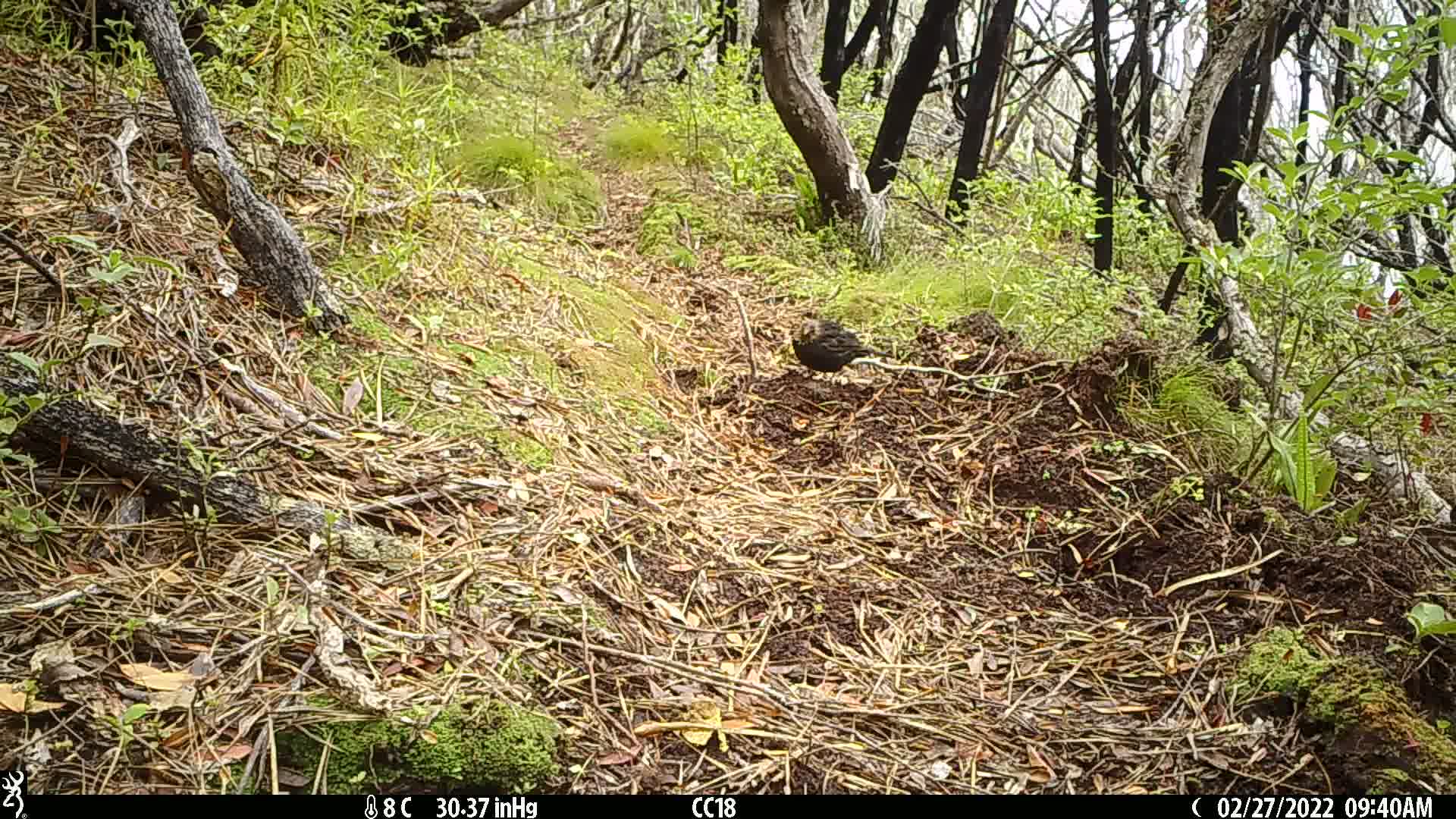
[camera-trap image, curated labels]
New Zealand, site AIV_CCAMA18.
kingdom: Animalia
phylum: Chordata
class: Aves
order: Passeriformes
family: Turdidae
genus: Turdus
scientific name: Turdus merula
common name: eurasian blackbird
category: blackbird